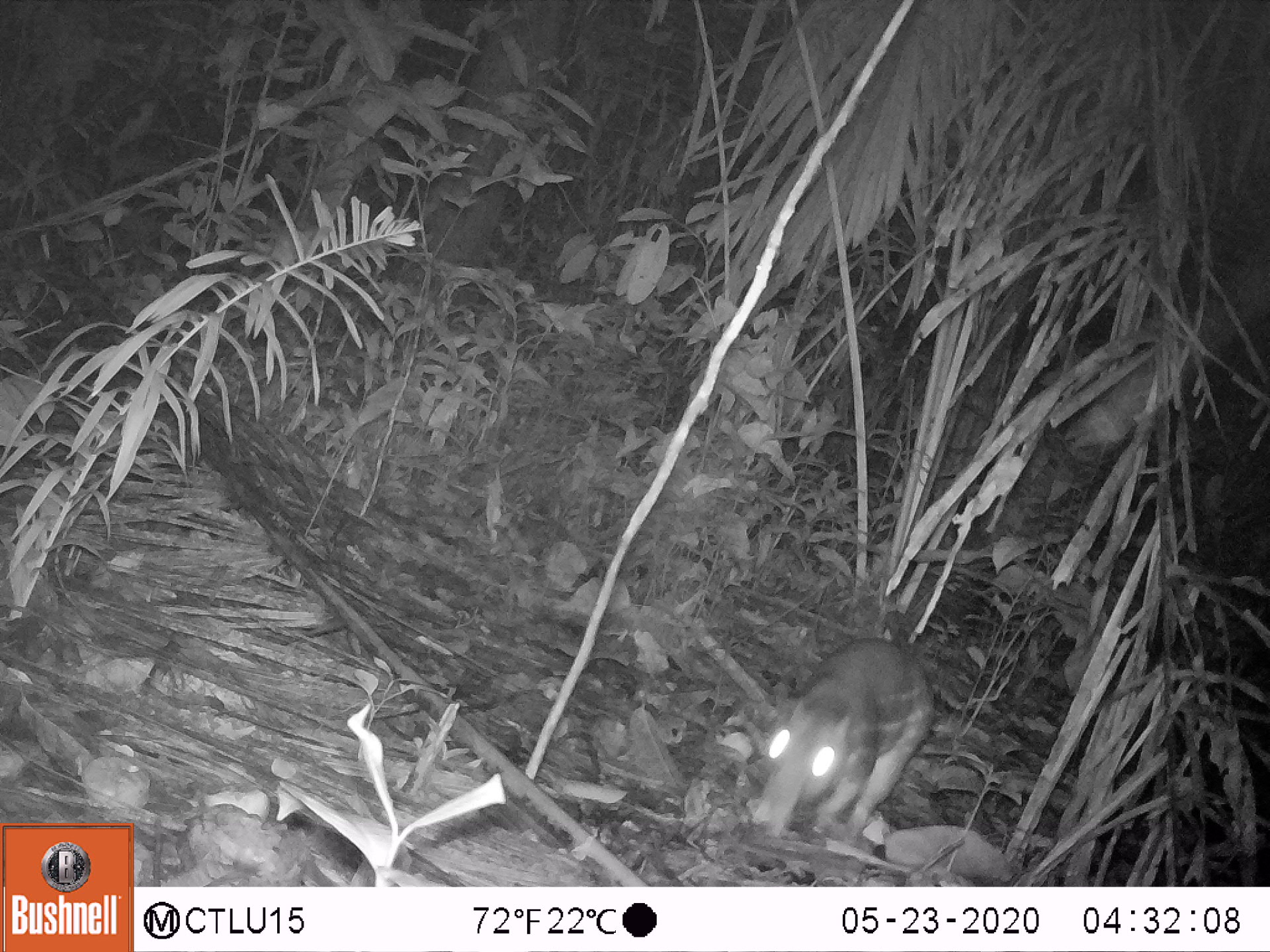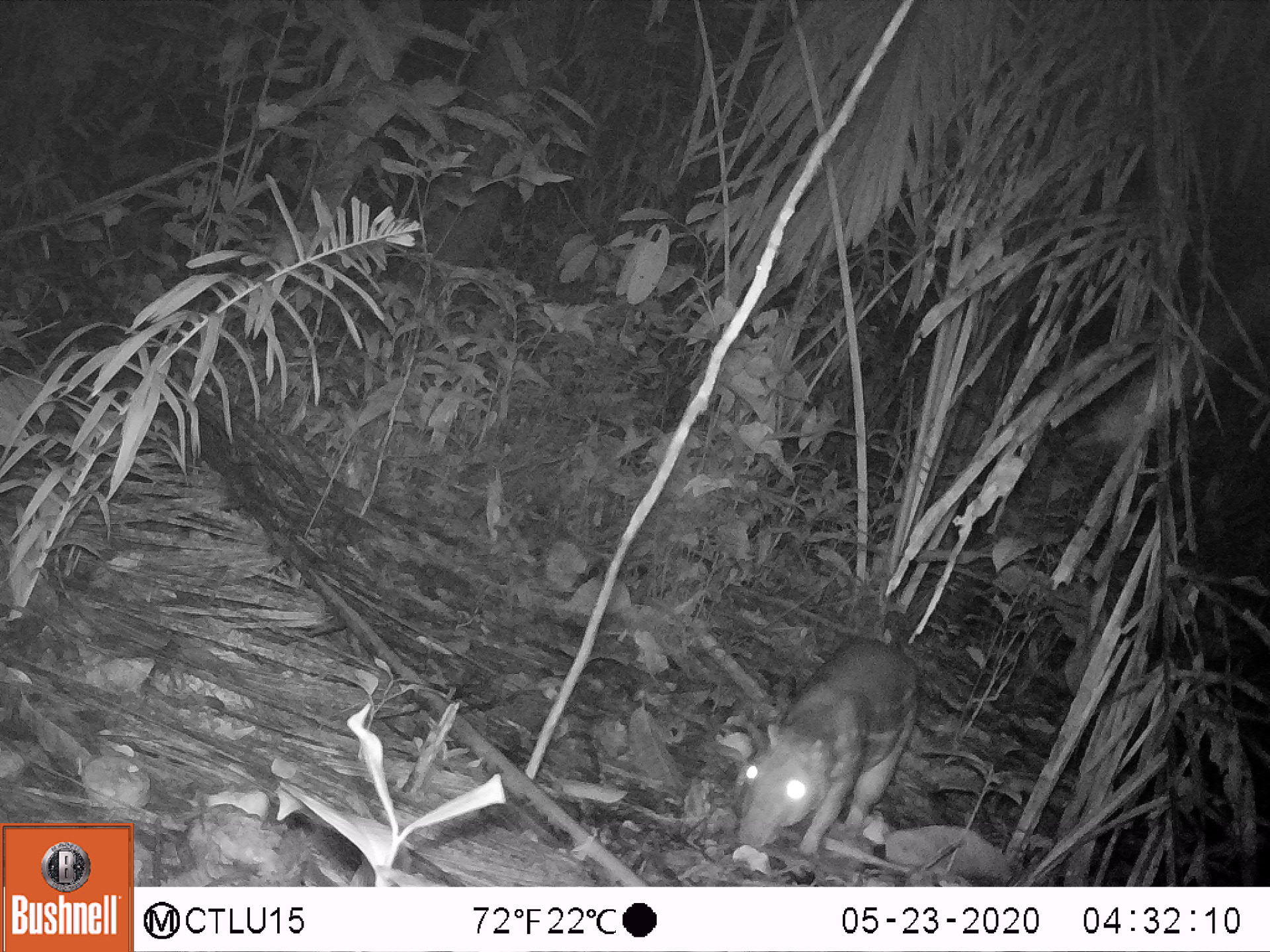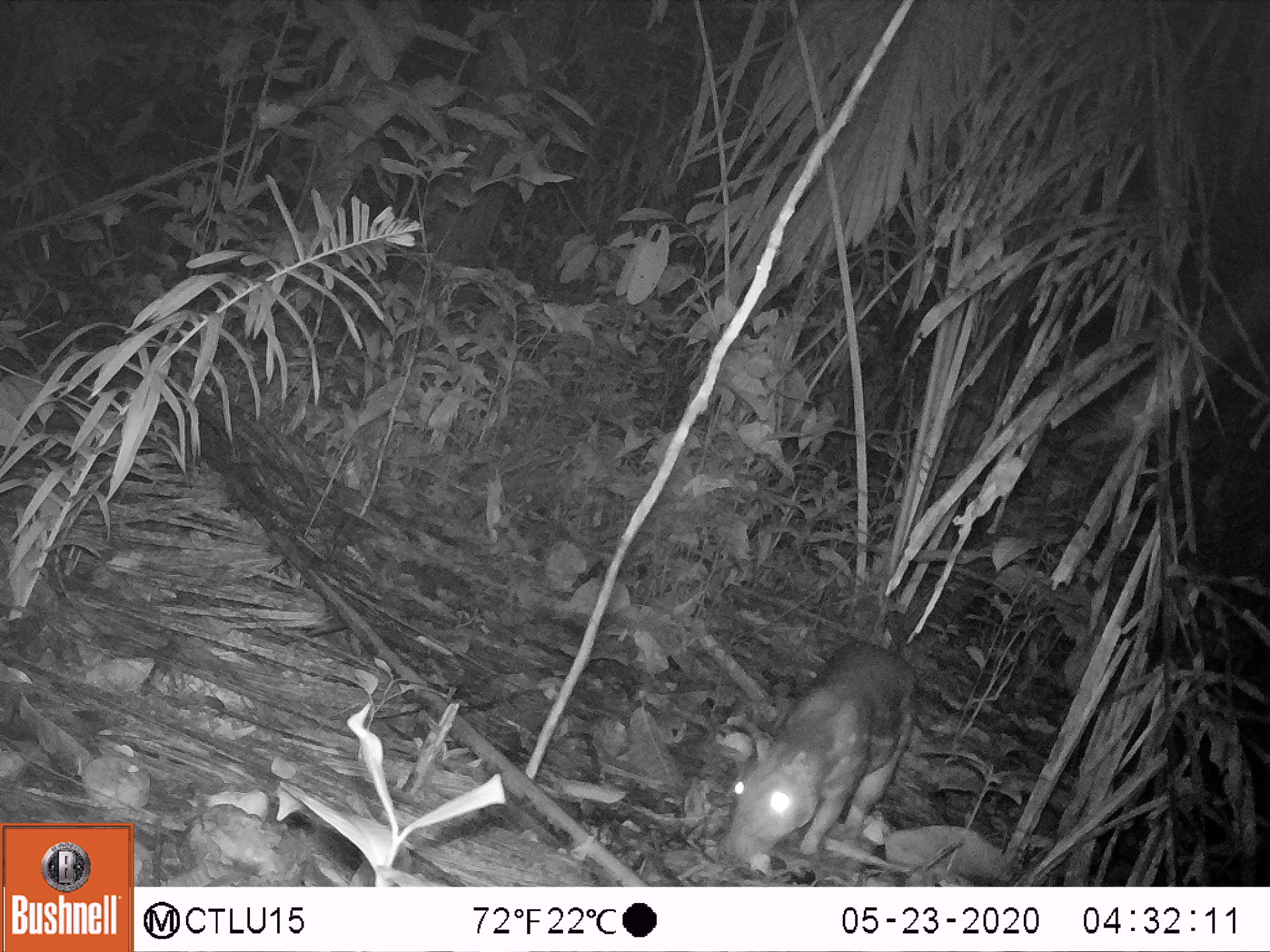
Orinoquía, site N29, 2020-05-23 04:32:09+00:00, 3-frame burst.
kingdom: Animalia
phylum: Chordata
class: Mammalia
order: Rodentia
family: Cuniculidae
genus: Cuniculus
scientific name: Cuniculus paca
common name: spotted paca